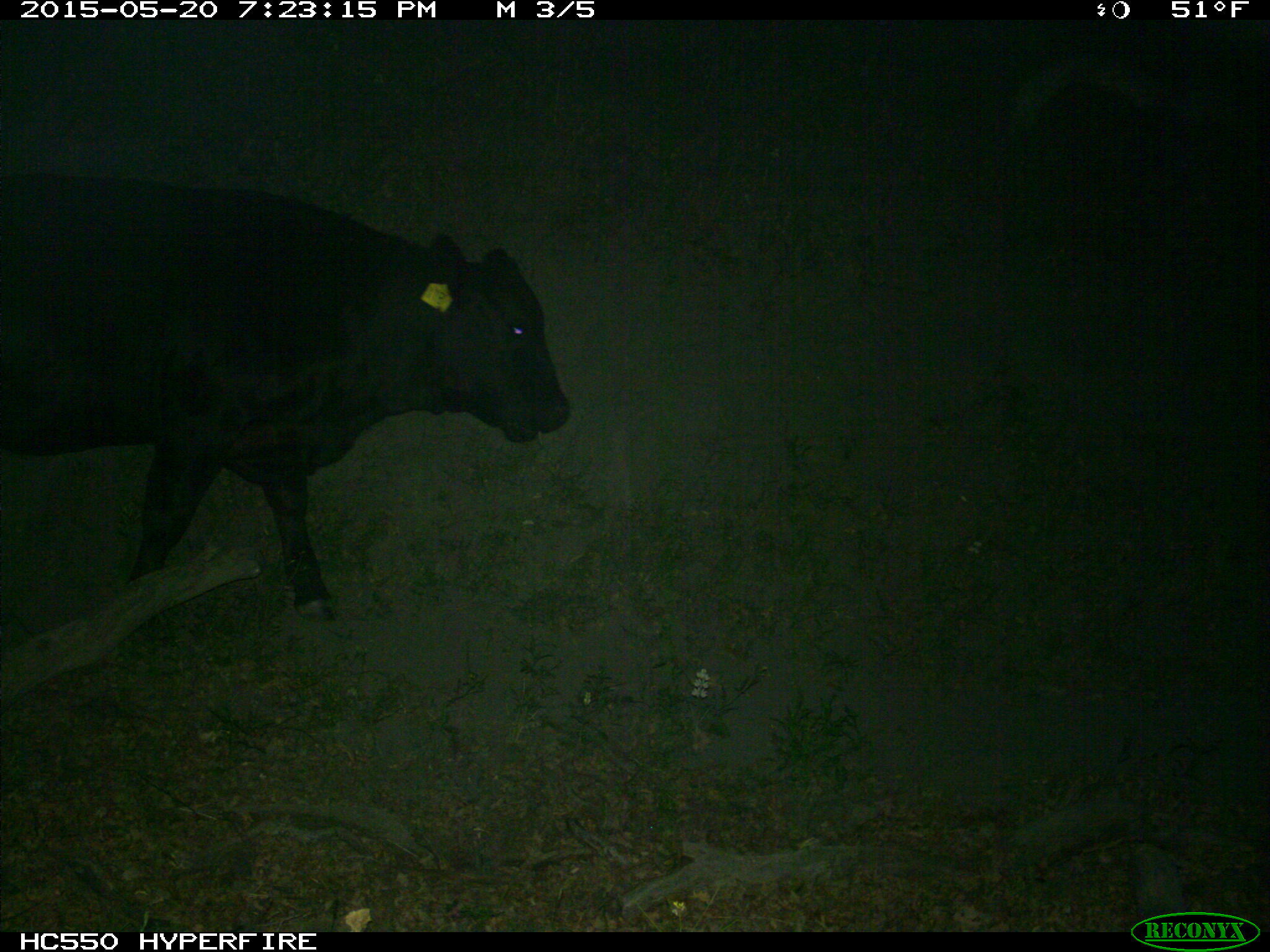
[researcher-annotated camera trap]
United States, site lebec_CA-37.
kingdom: Animalia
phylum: Chordata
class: Mammalia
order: Artiodactyla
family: Bovidae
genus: Bos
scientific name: Bos taurus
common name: domestic cow